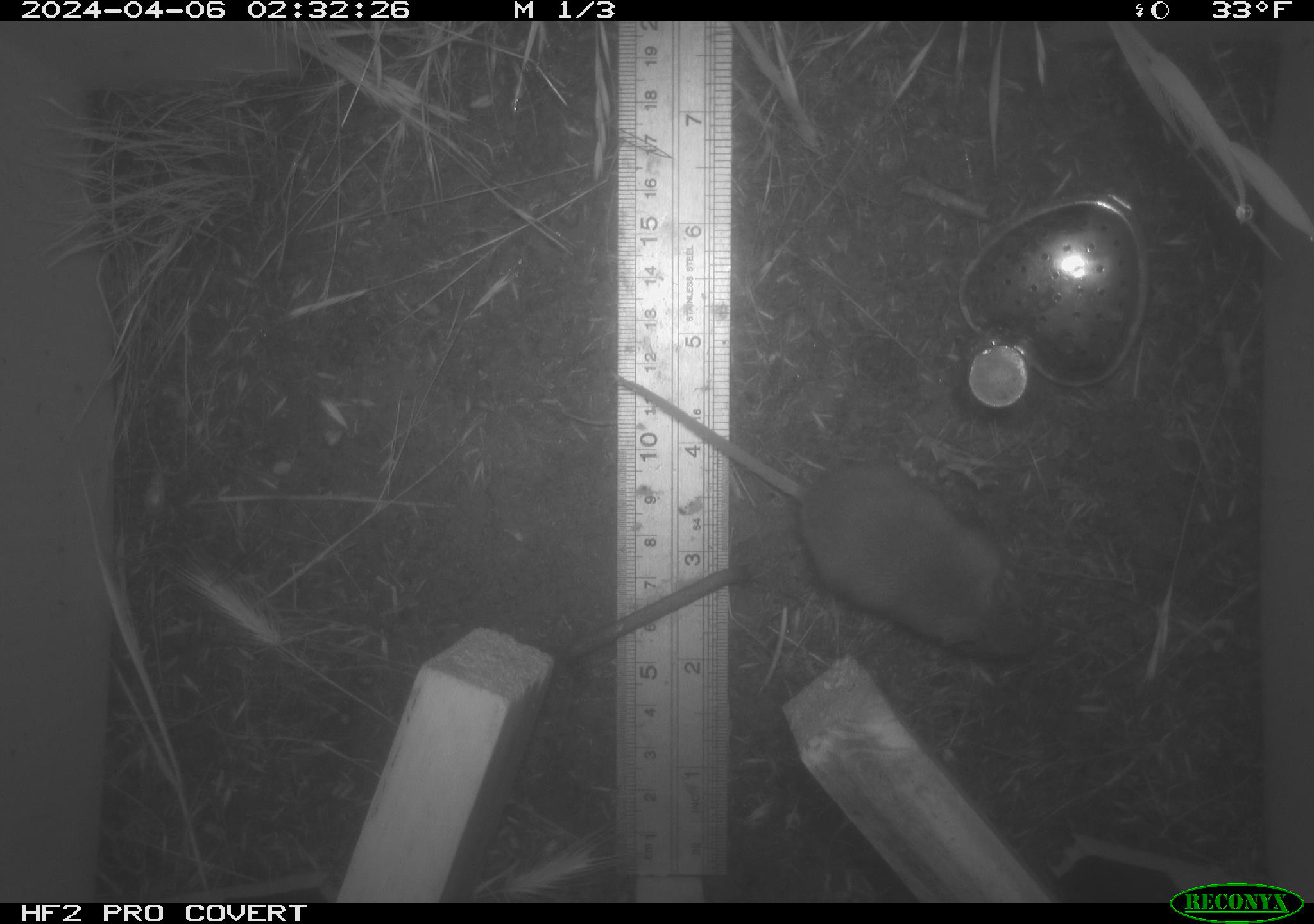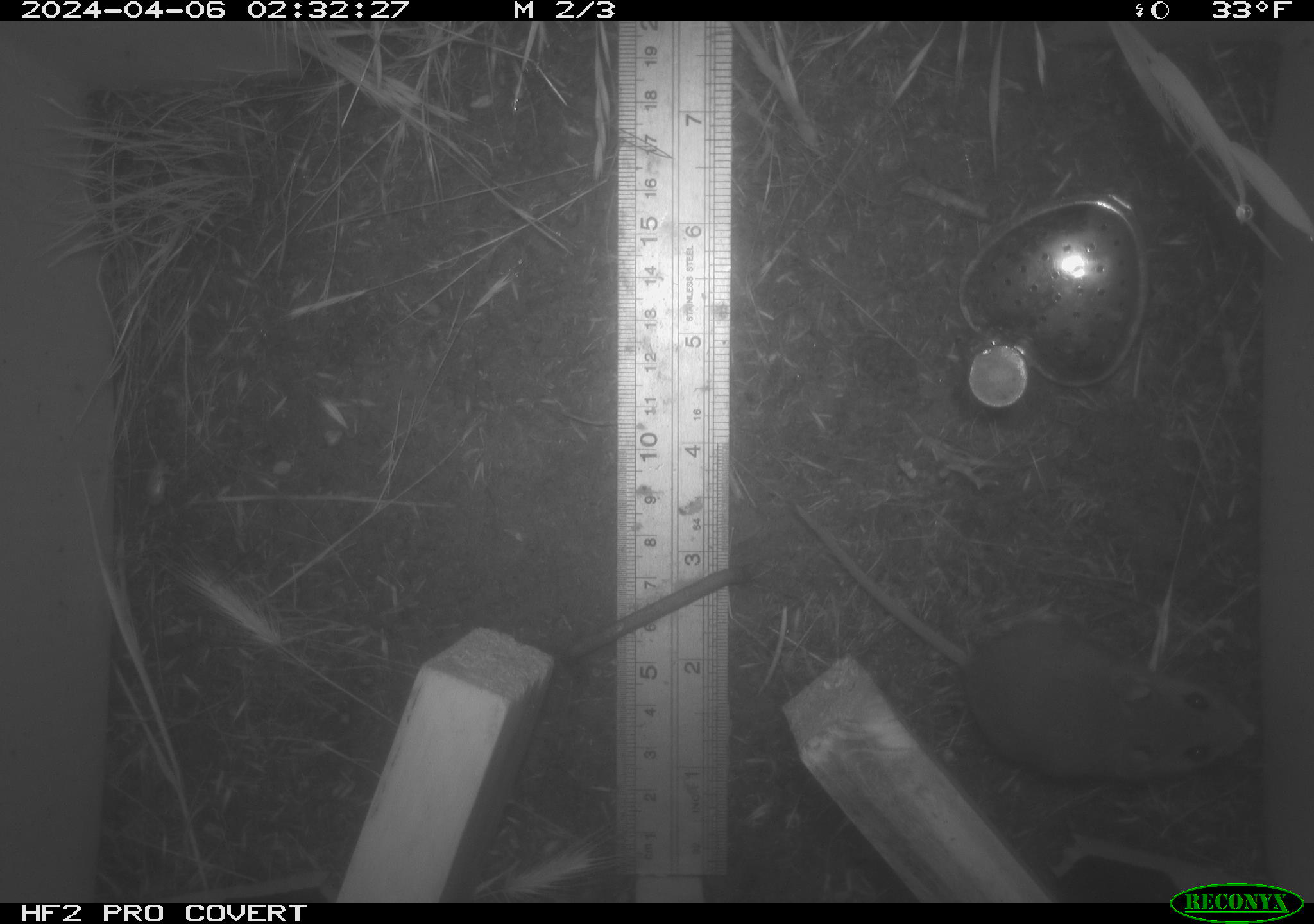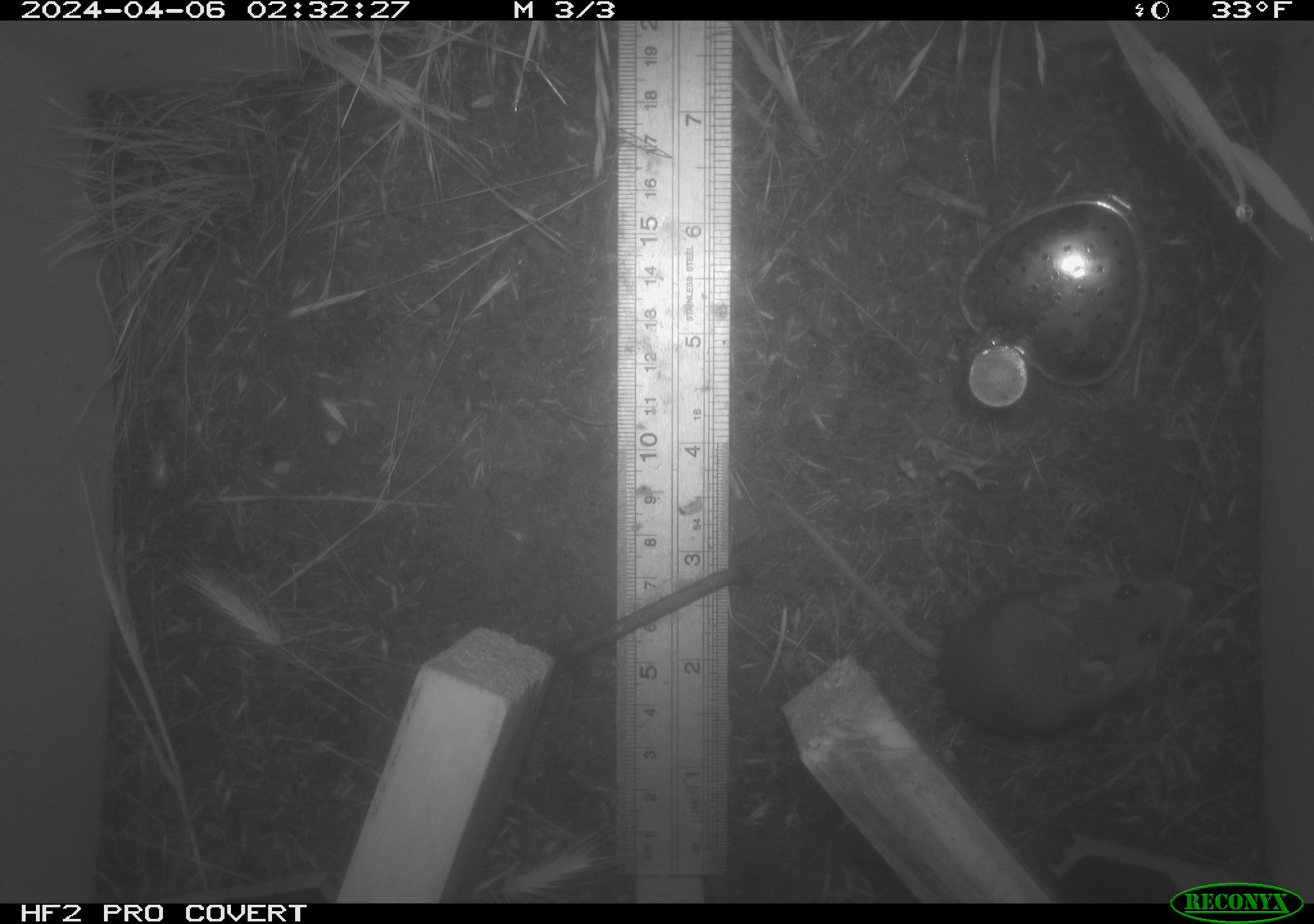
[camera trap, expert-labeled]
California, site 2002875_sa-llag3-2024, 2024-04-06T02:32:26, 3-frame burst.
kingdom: Animalia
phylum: Chordata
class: Mammalia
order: Rodentia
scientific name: Rodentia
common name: rodent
Rodent (Rodentia).